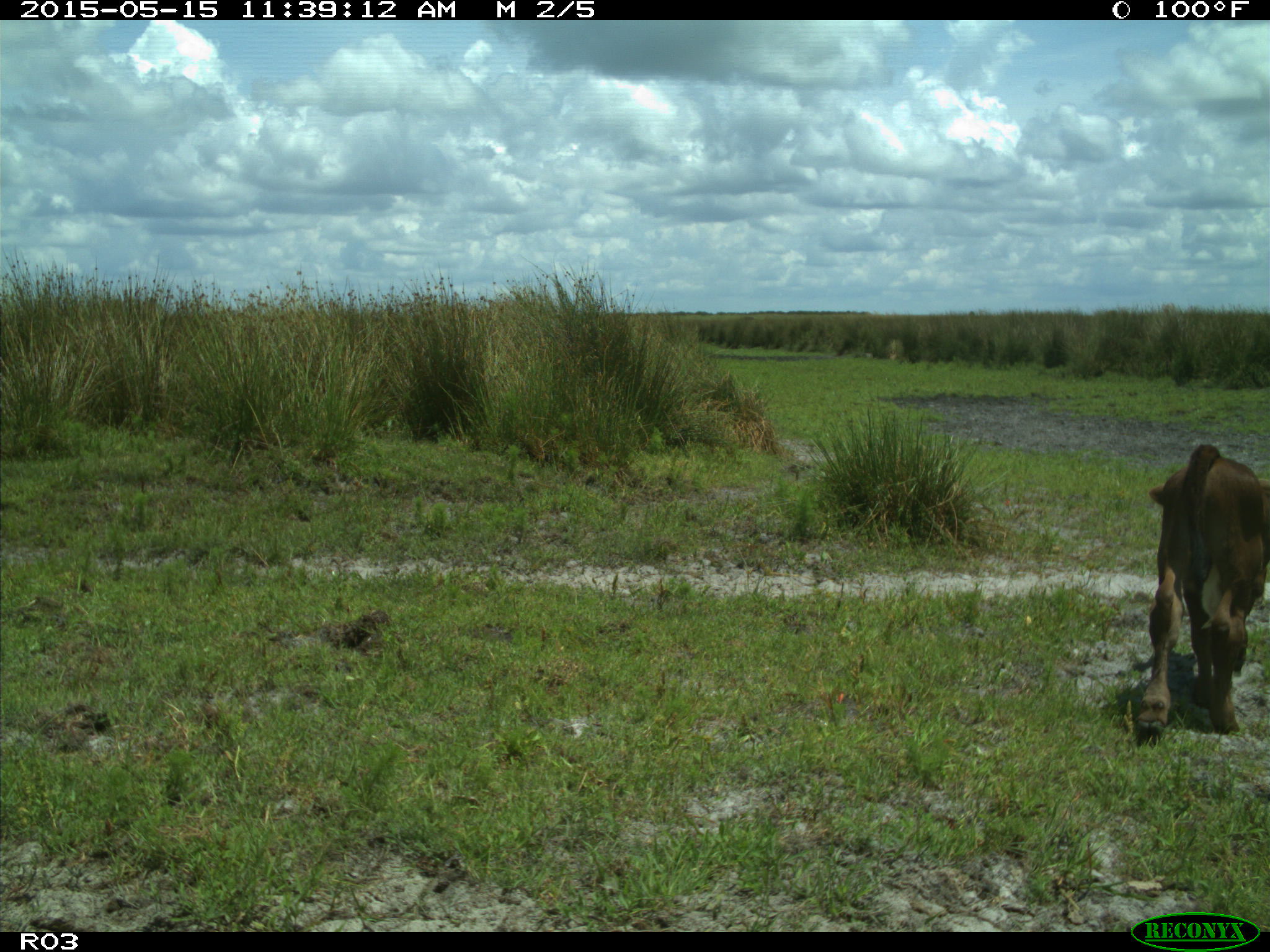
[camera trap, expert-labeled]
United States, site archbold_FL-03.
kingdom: Animalia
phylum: Chordata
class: Mammalia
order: Artiodactyla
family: Bovidae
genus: Bos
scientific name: Bos taurus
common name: domestic cow